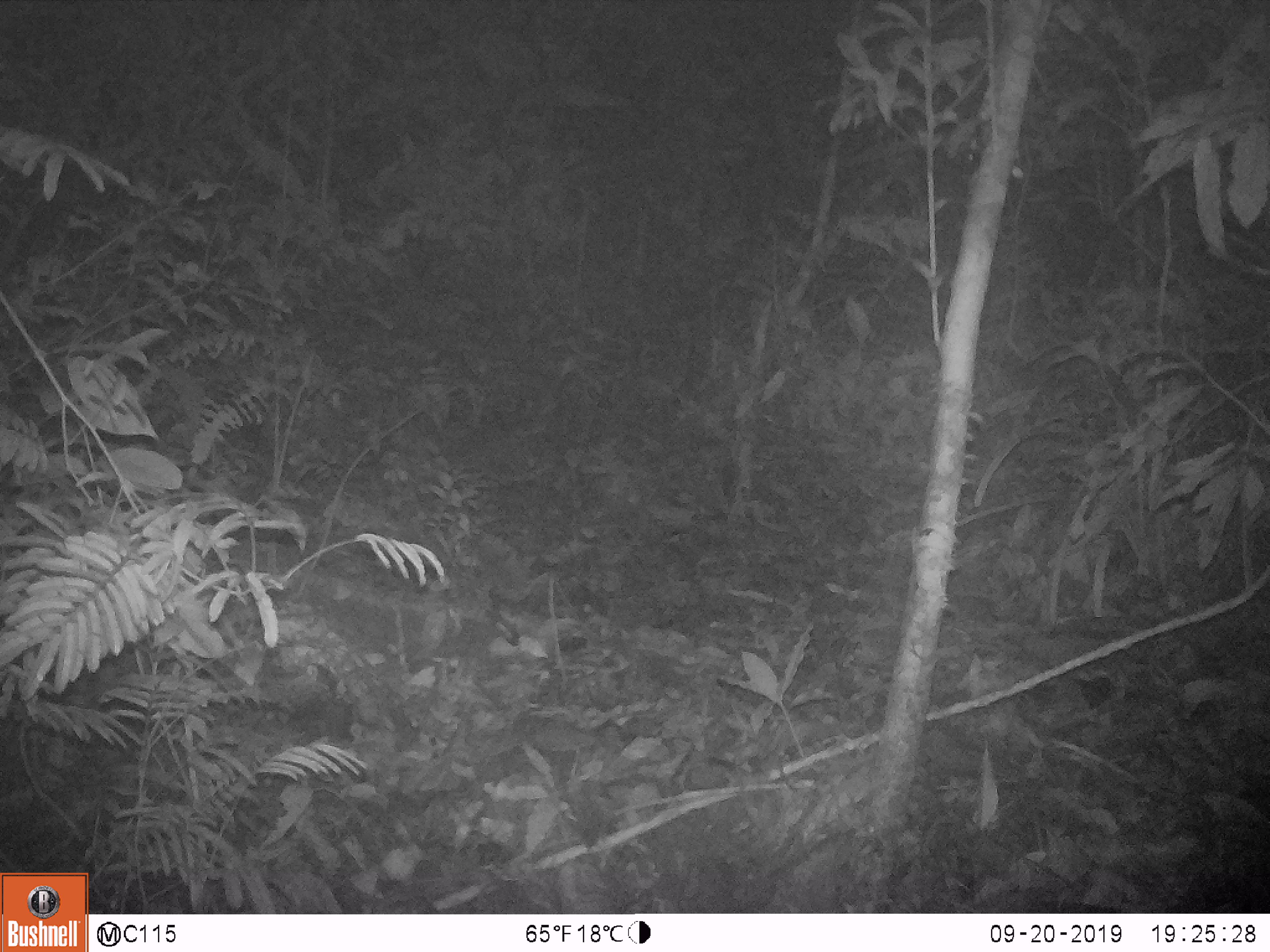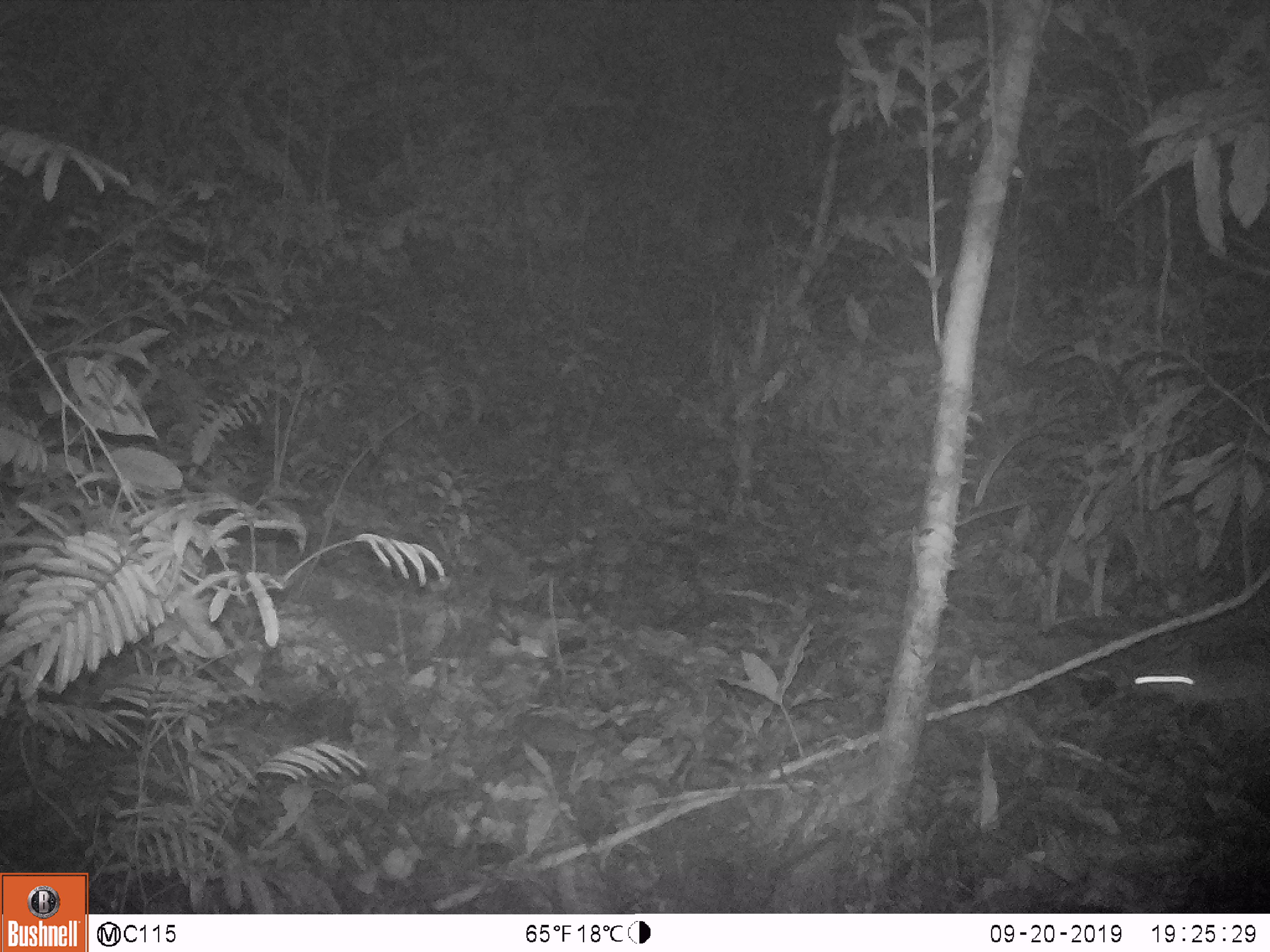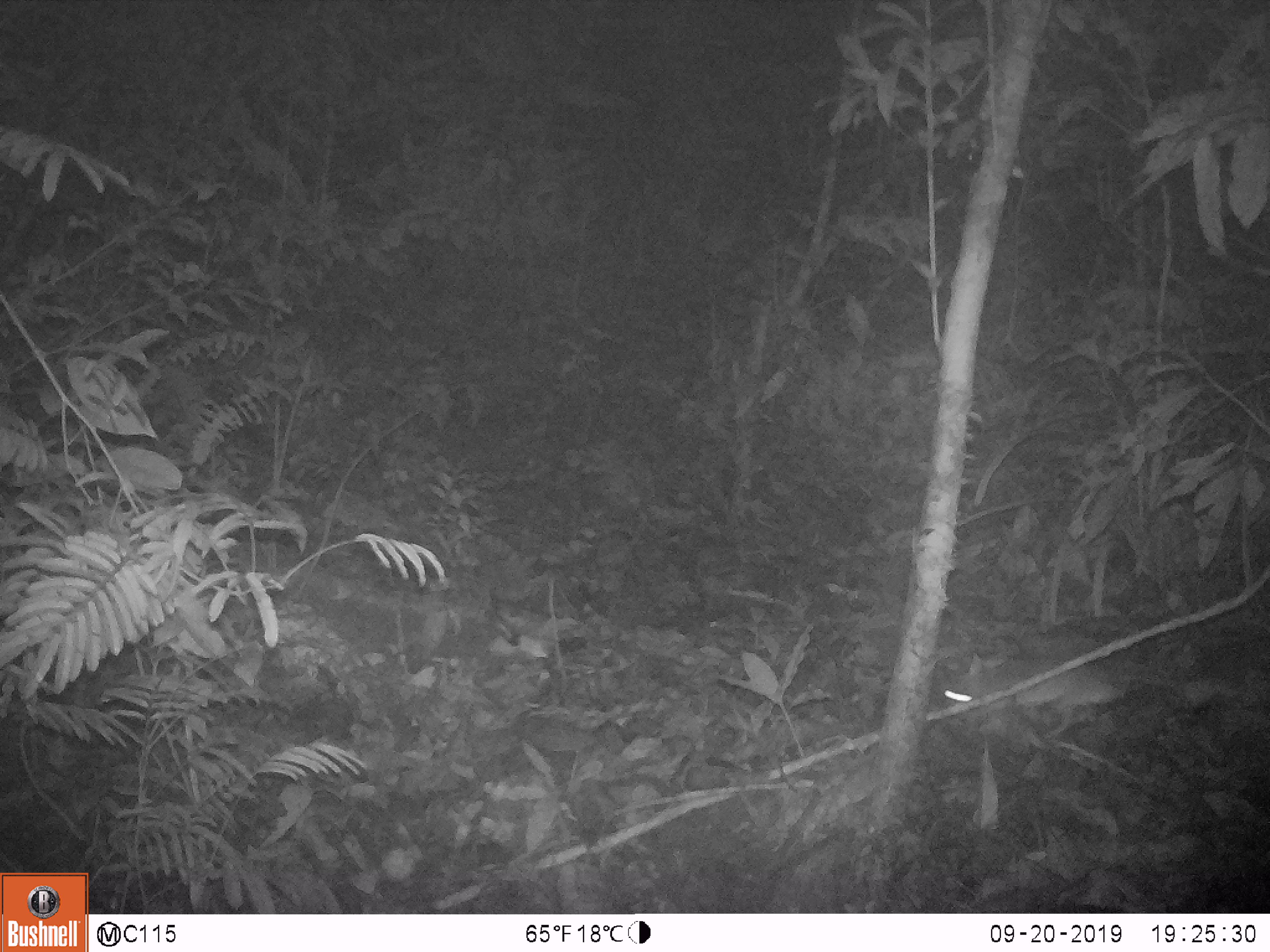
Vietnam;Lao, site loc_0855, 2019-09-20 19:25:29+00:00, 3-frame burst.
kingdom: Animalia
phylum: Chordata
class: Mammalia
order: Rodentia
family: Muridae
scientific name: Muridae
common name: old-world mice and rats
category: unidentified murid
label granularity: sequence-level